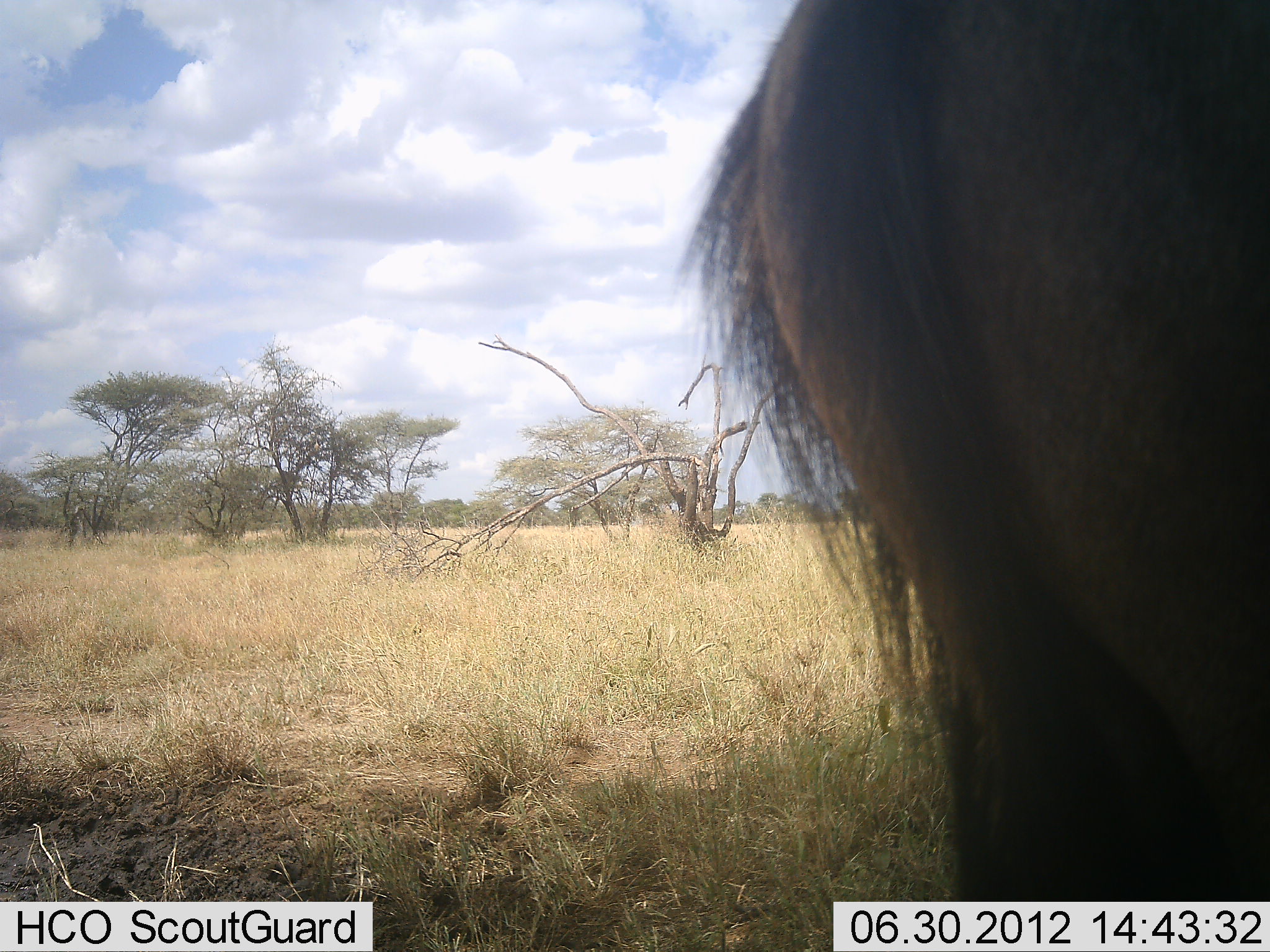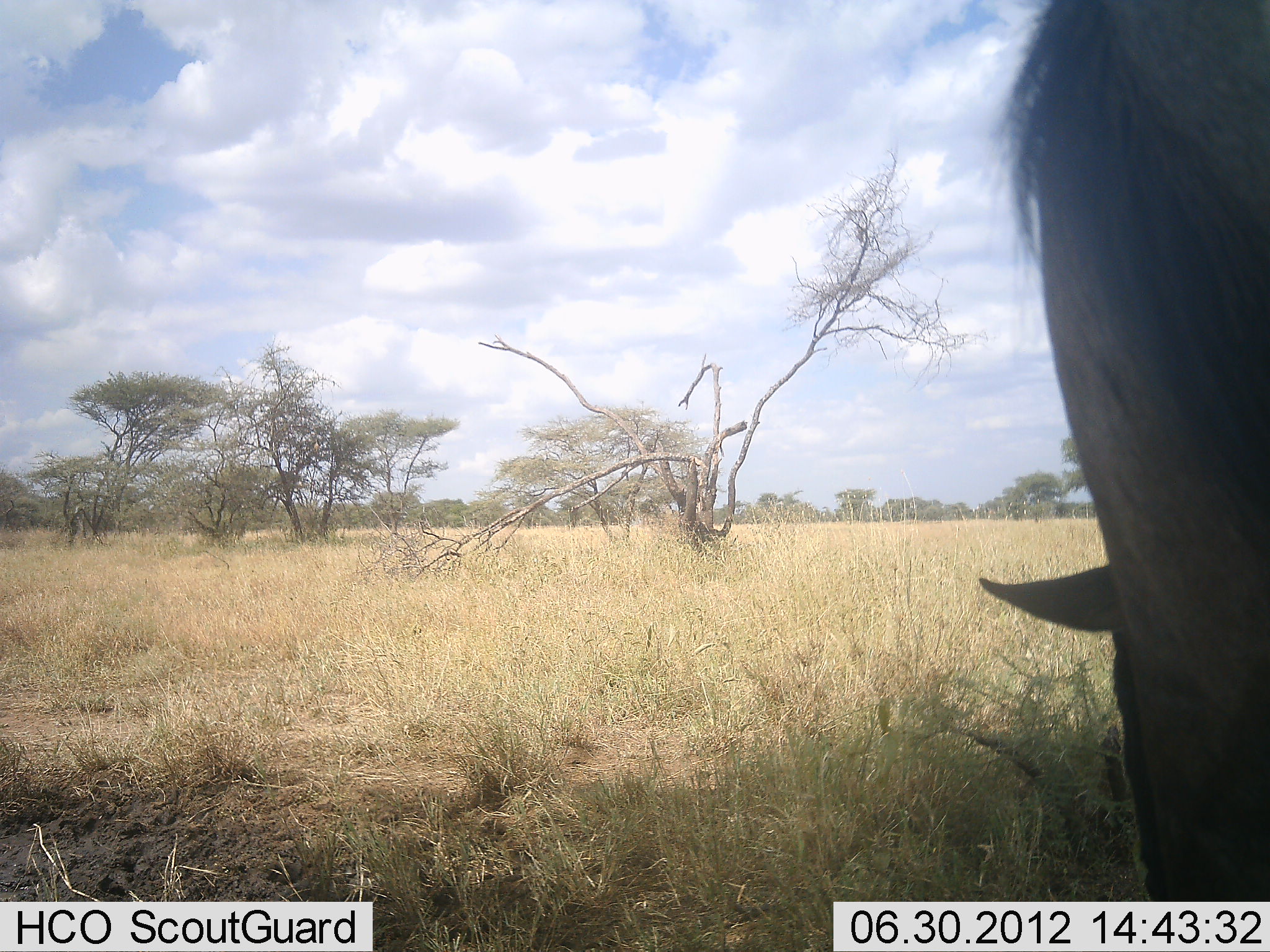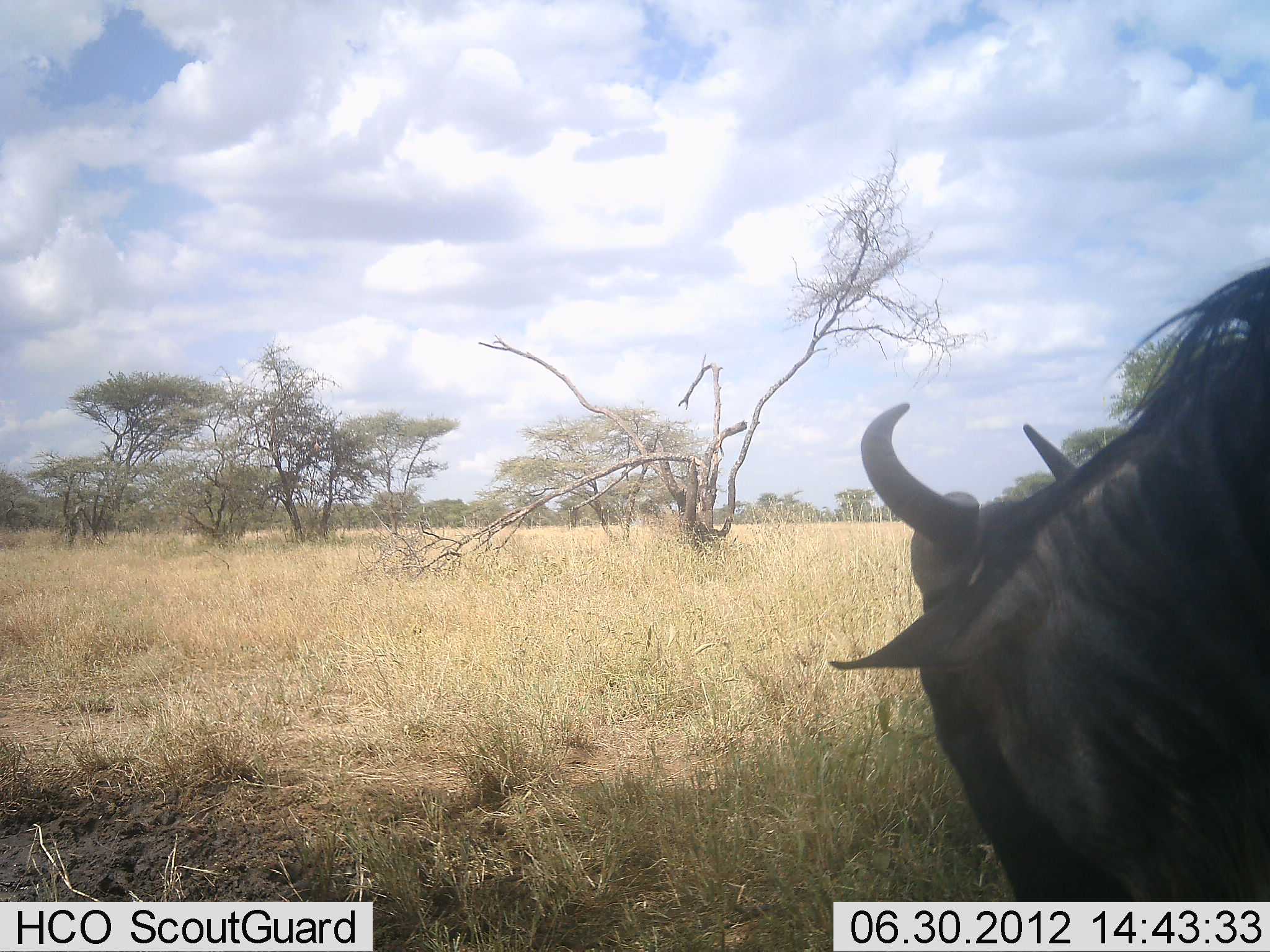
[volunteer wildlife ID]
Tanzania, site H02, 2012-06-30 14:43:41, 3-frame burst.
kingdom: Animalia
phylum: Chordata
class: Mammalia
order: Artiodactyla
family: Bovidae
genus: Connochaetes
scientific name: Connochaetes taurinus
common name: blue wildebeest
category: wildebeest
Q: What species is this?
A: Wildebeest (blue wildebeest) (Connochaetes taurinus).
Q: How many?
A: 1.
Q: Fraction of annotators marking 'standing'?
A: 30%.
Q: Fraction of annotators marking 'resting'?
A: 10%.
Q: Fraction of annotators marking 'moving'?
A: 20%.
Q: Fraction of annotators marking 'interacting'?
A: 0%.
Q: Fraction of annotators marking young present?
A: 0%.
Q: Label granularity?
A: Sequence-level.